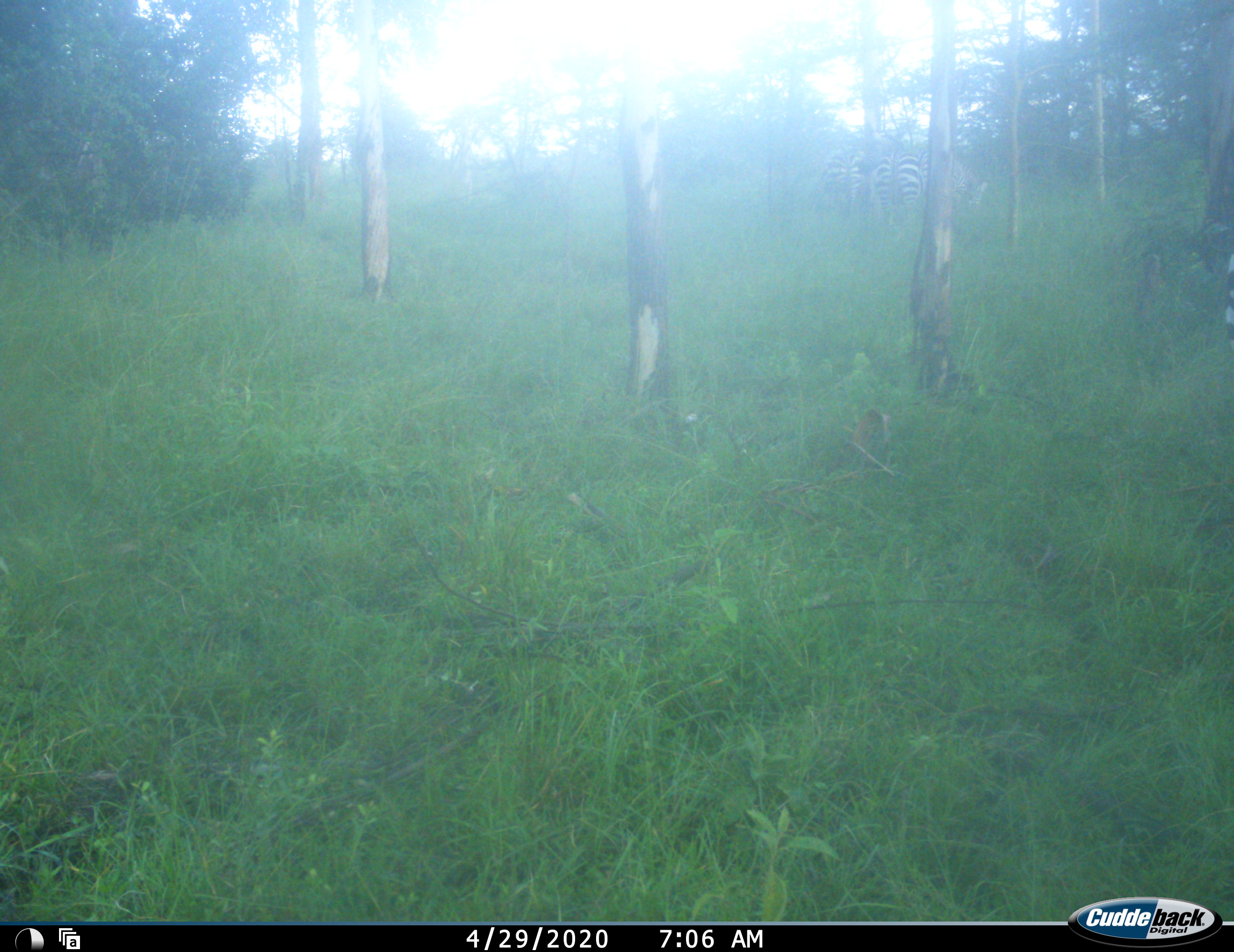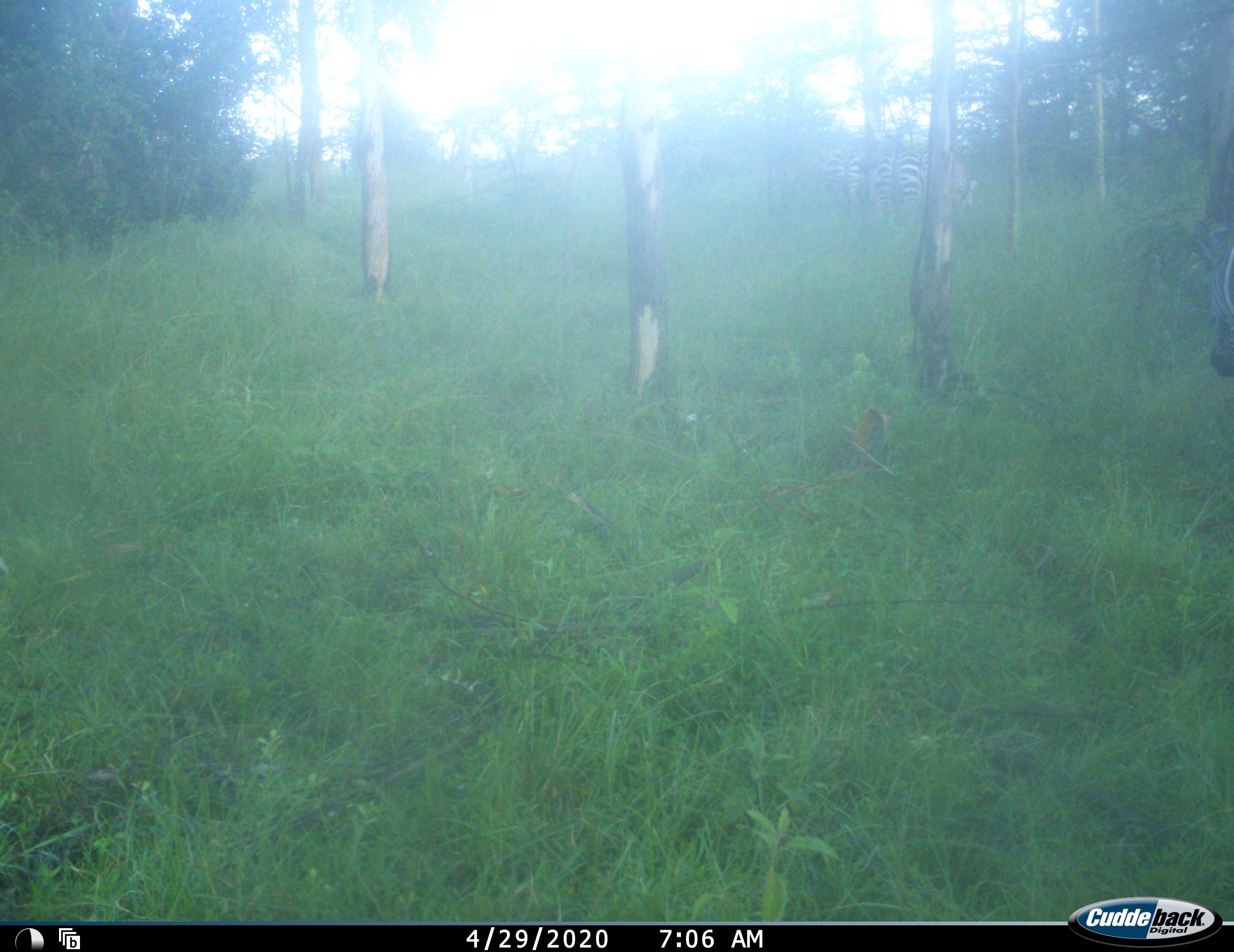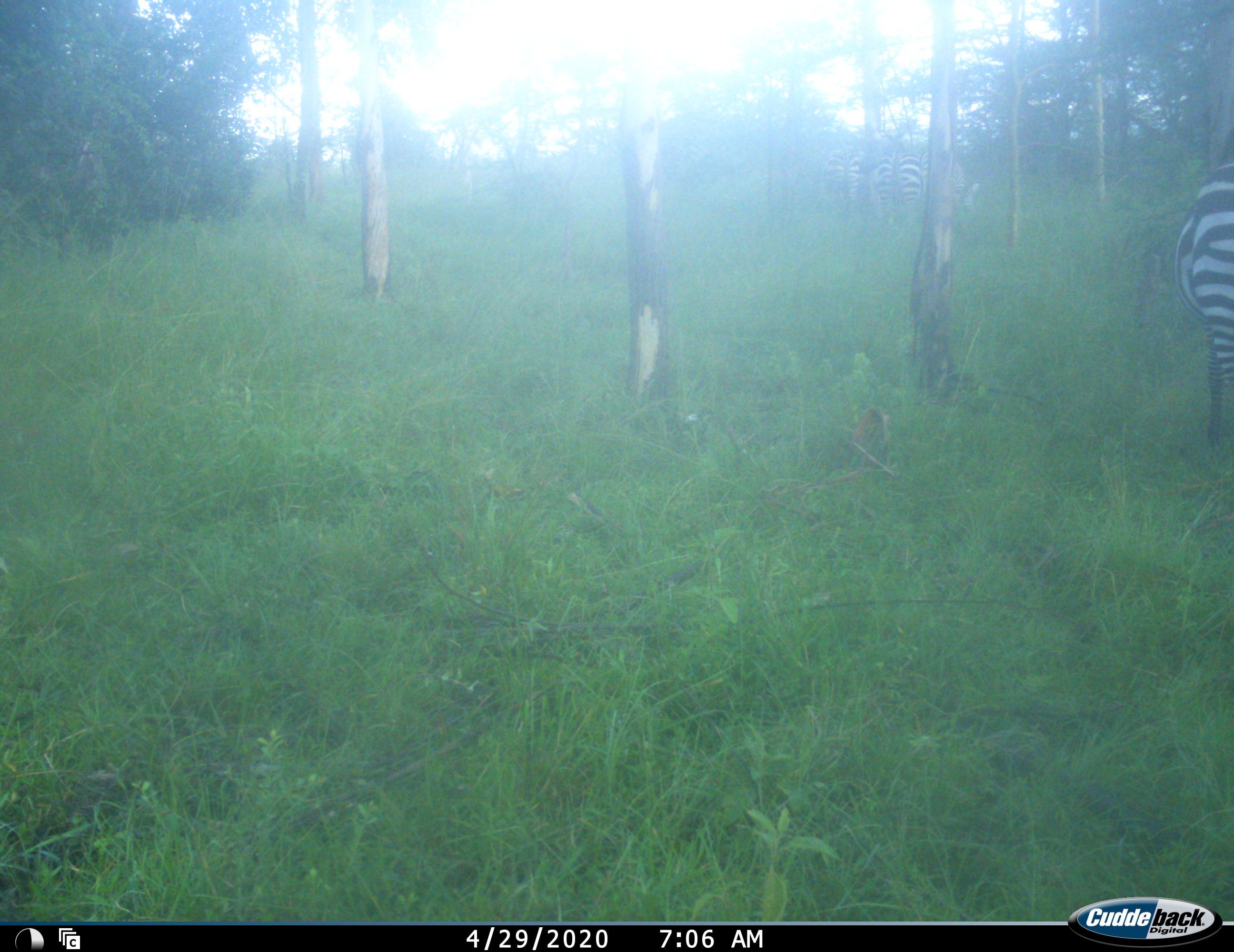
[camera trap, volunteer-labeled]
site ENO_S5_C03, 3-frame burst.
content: unidentified animal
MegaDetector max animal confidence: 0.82